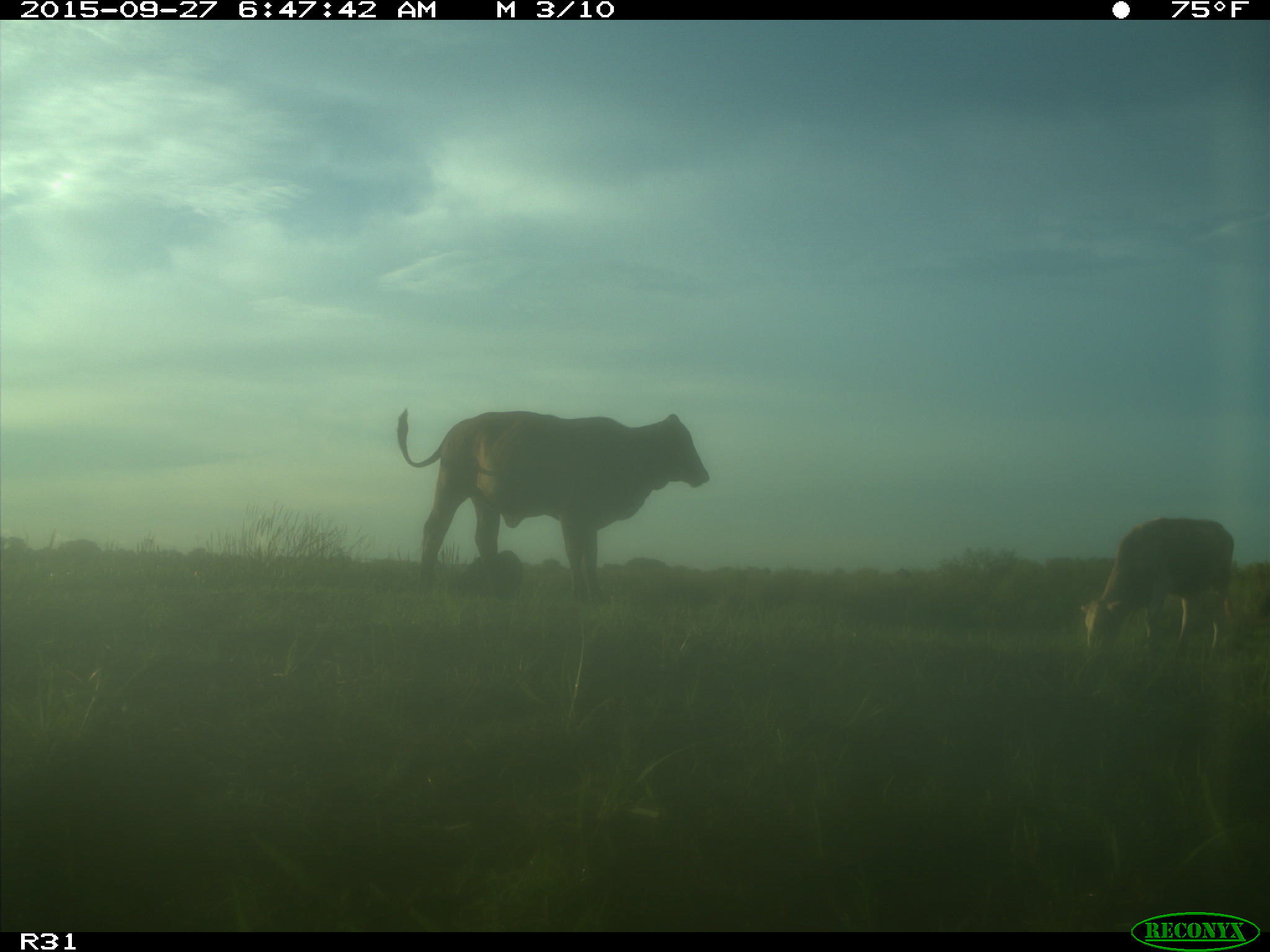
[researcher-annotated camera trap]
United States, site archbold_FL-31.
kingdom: Animalia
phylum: Chordata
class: Mammalia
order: Artiodactyla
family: Bovidae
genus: Bos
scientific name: Bos taurus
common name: domestic cow